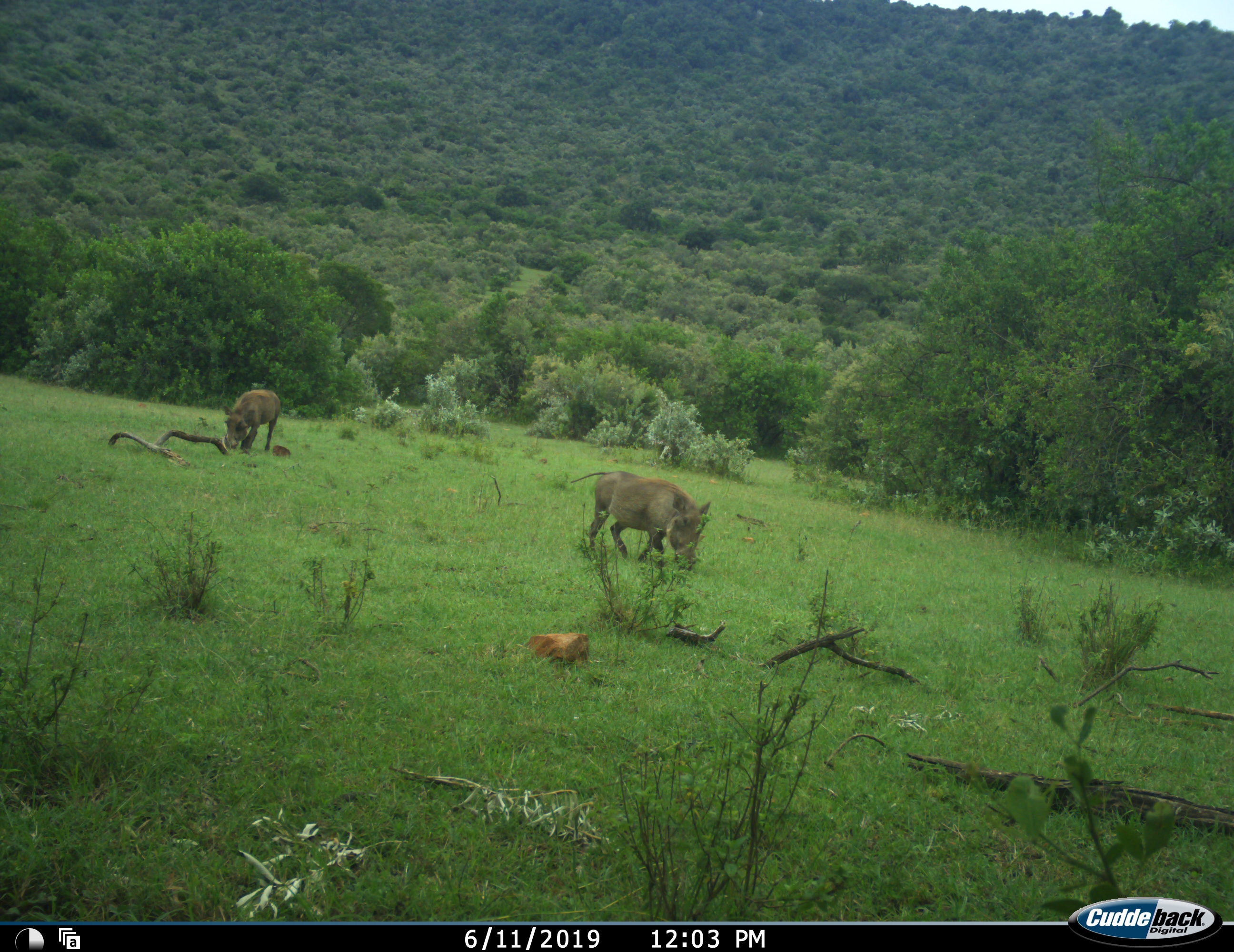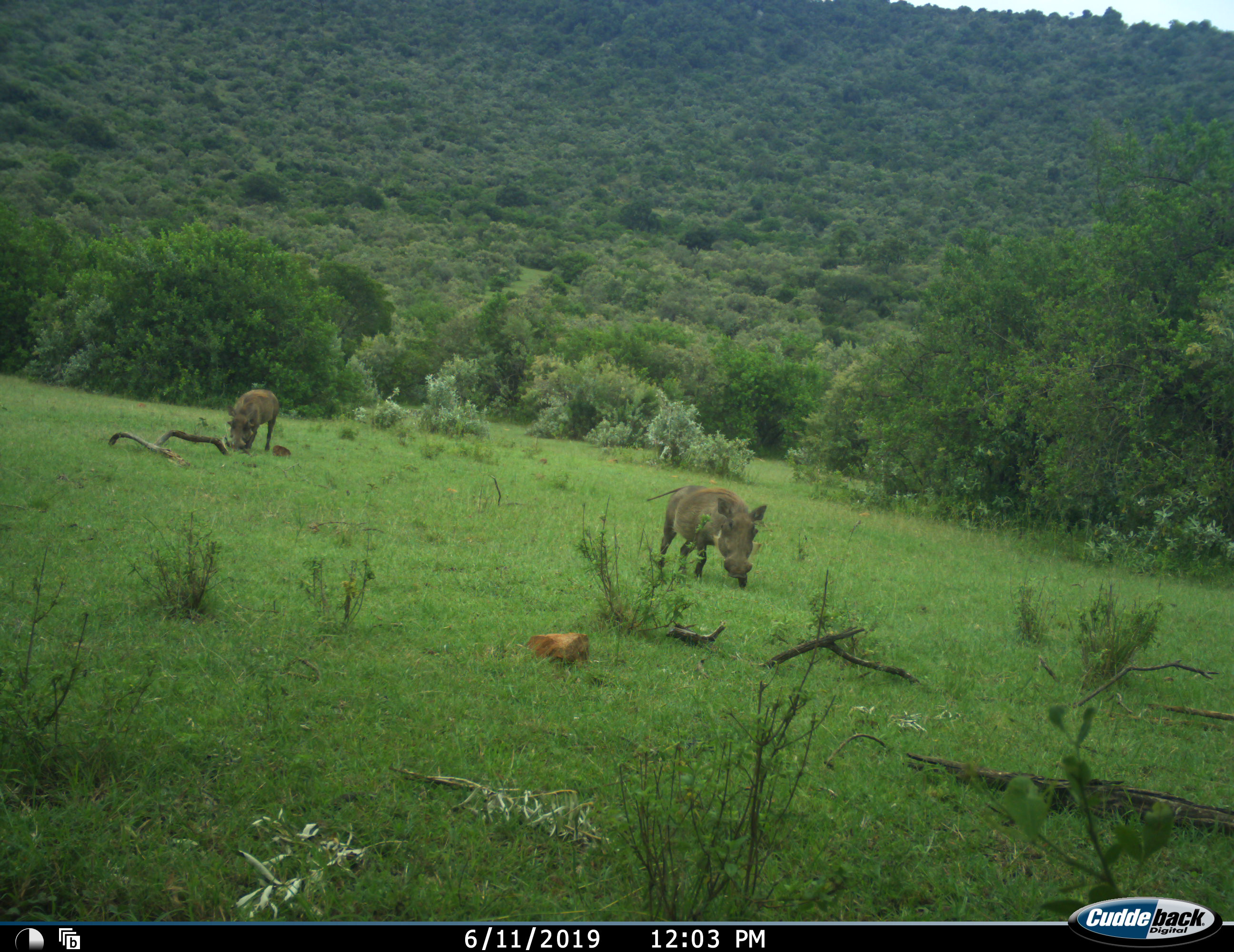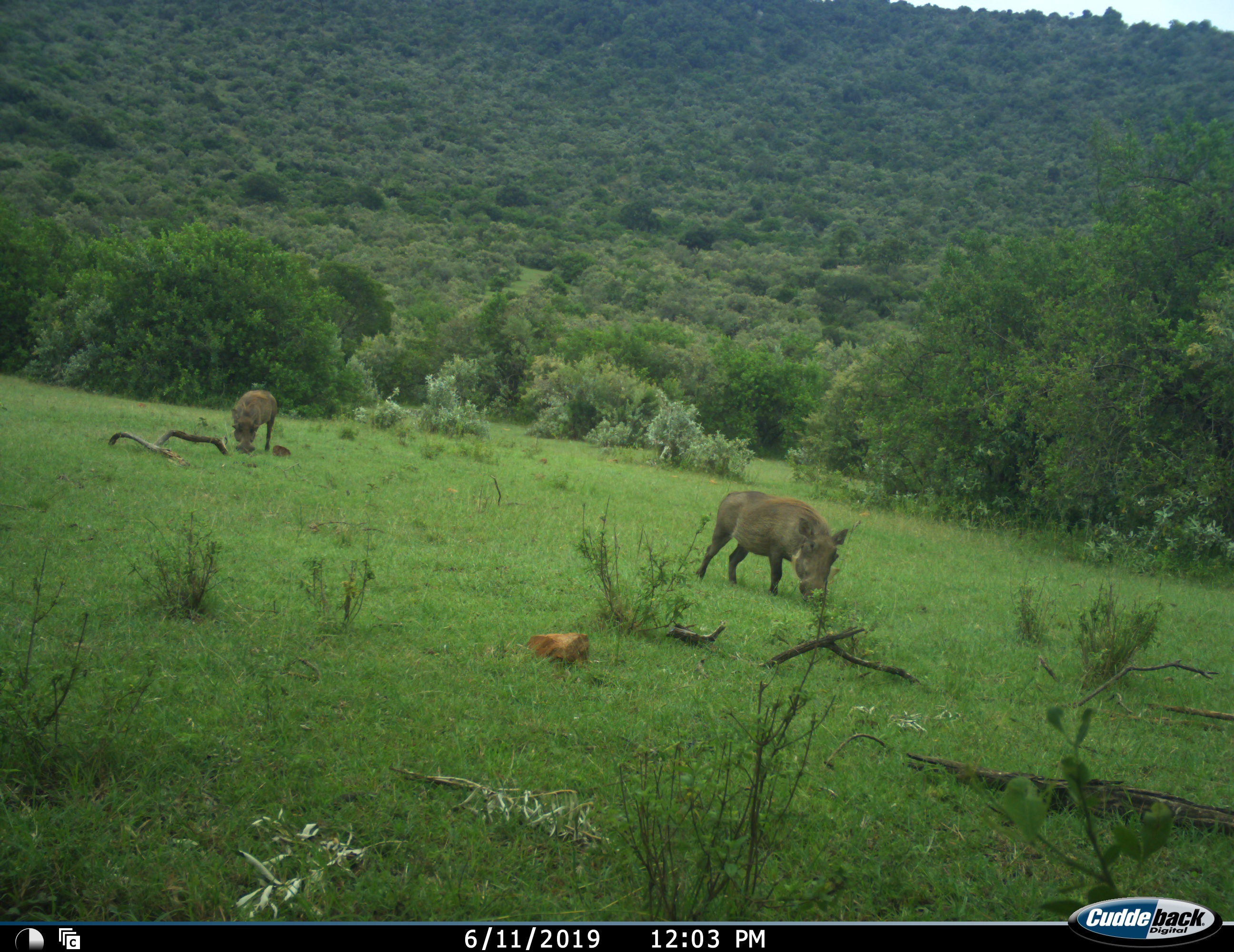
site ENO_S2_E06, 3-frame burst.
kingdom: Animalia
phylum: Chordata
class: Mammalia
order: Artiodactyla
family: Suidae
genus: Phacochoerus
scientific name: Phacochoerus africanus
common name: warthog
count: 2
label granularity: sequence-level